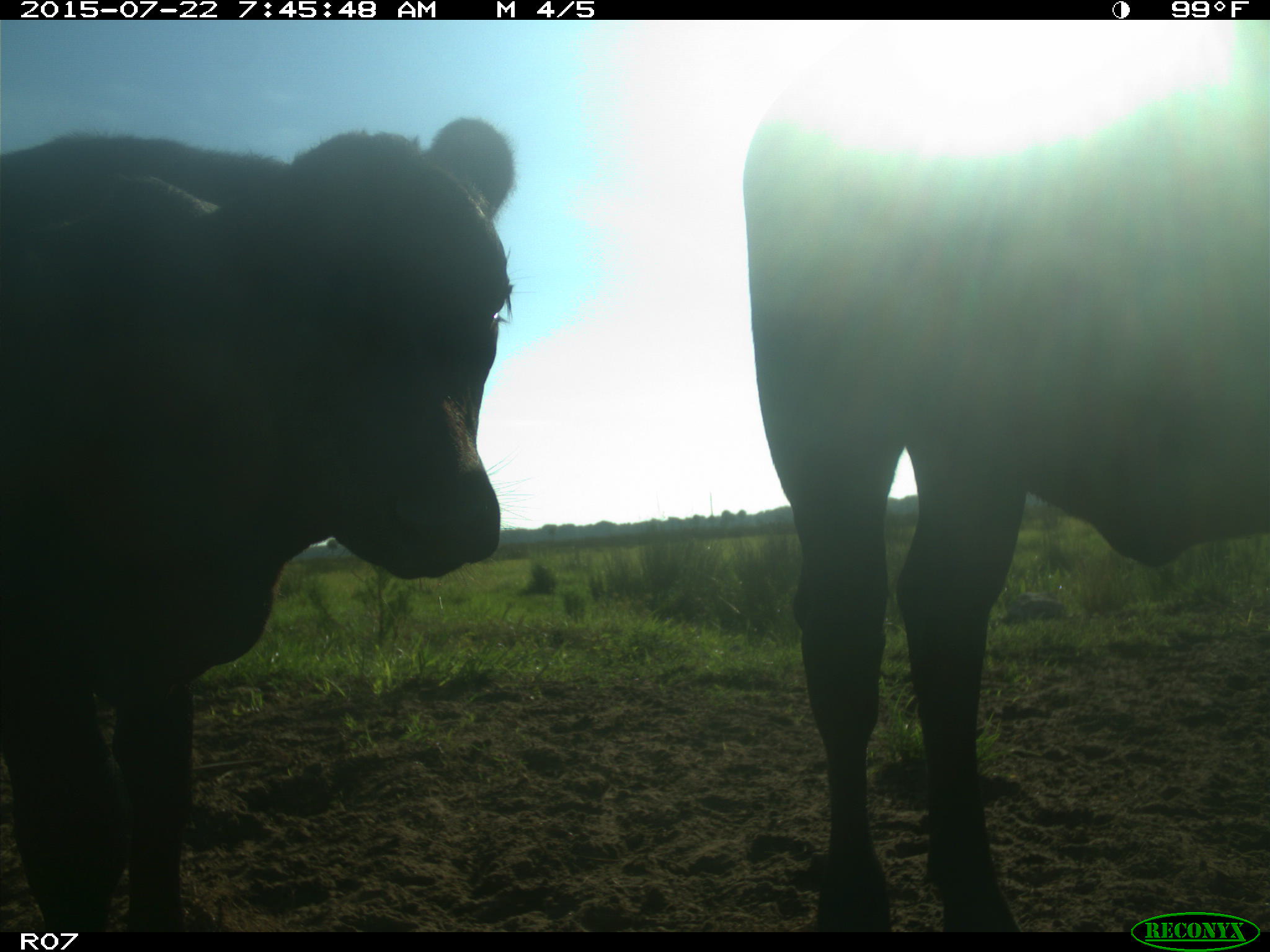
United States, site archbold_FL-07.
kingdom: Animalia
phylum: Chordata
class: Mammalia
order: Carnivora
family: Procyonidae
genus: Procyon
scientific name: Procyon lotor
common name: common raccoon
Procyon lotor (common raccoon).